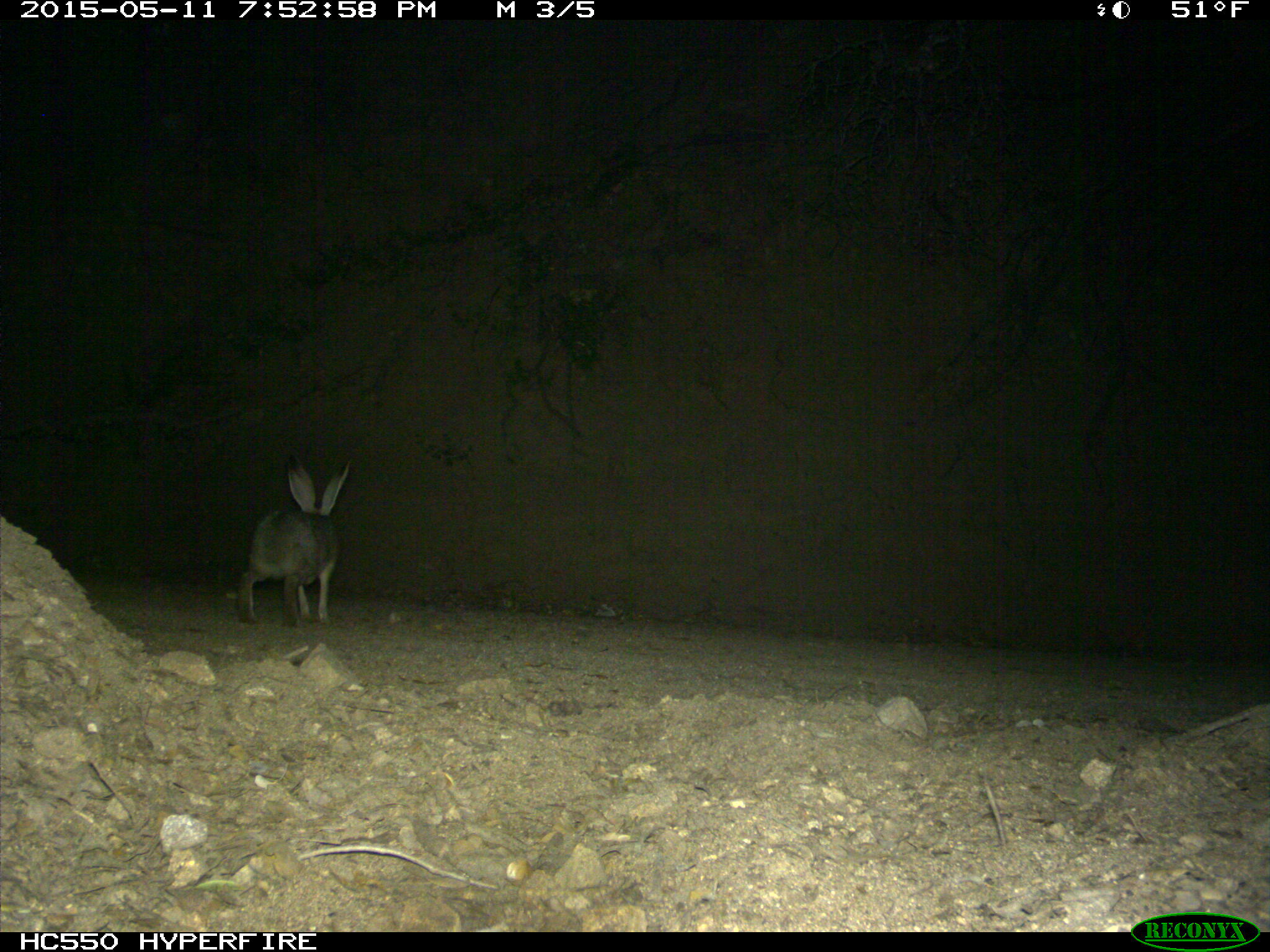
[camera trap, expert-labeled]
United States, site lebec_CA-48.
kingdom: Animalia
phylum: Chordata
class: Mammalia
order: Lagomorpha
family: Leporidae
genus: Lepus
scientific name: Lepus californicus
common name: black-tailed jackrabbit